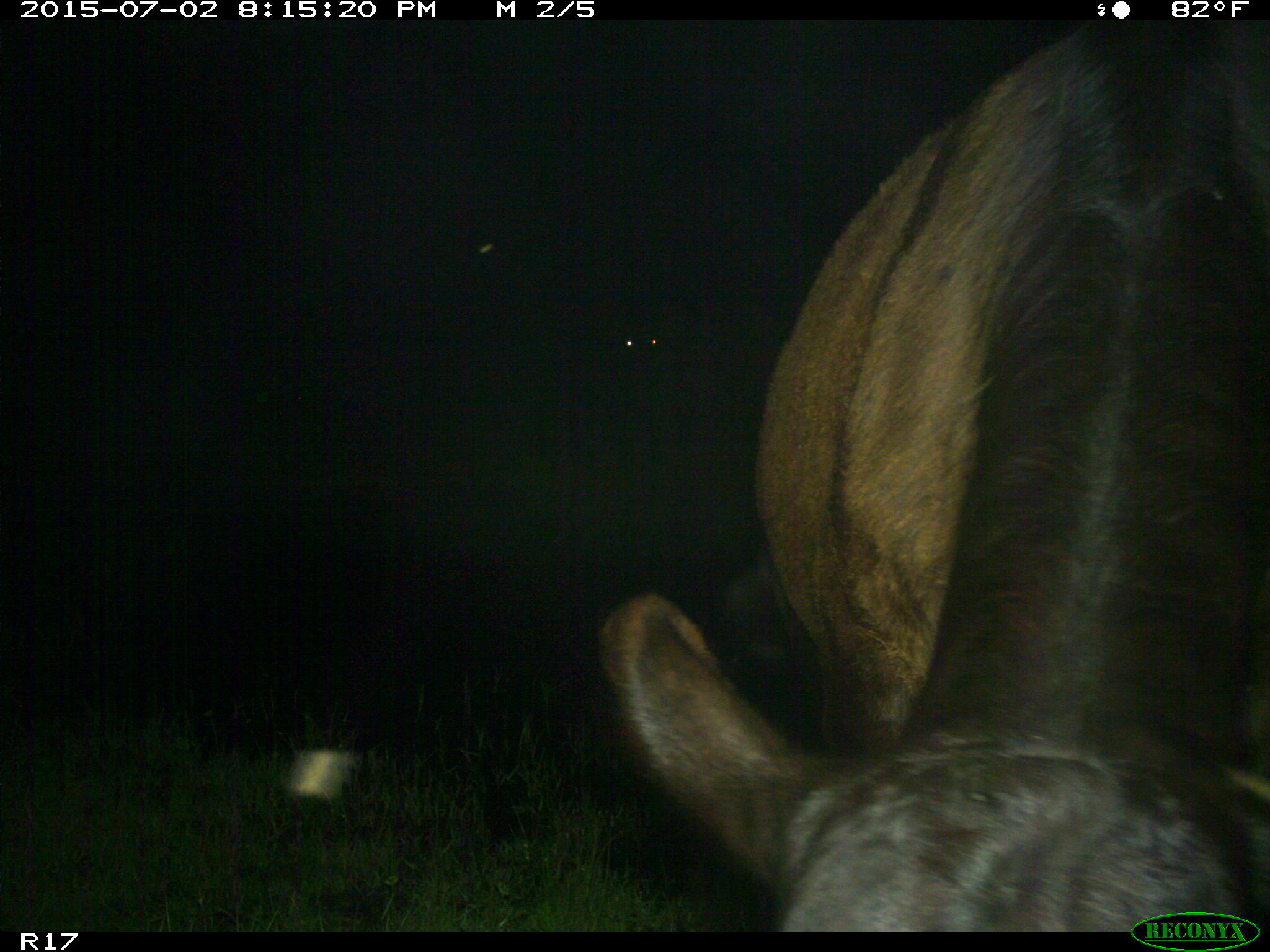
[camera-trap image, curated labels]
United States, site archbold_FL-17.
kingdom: Animalia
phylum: Chordata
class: Mammalia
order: Artiodactyla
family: Bovidae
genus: Bos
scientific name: Bos taurus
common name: domestic cow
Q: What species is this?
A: Bos taurus (domestic cow).